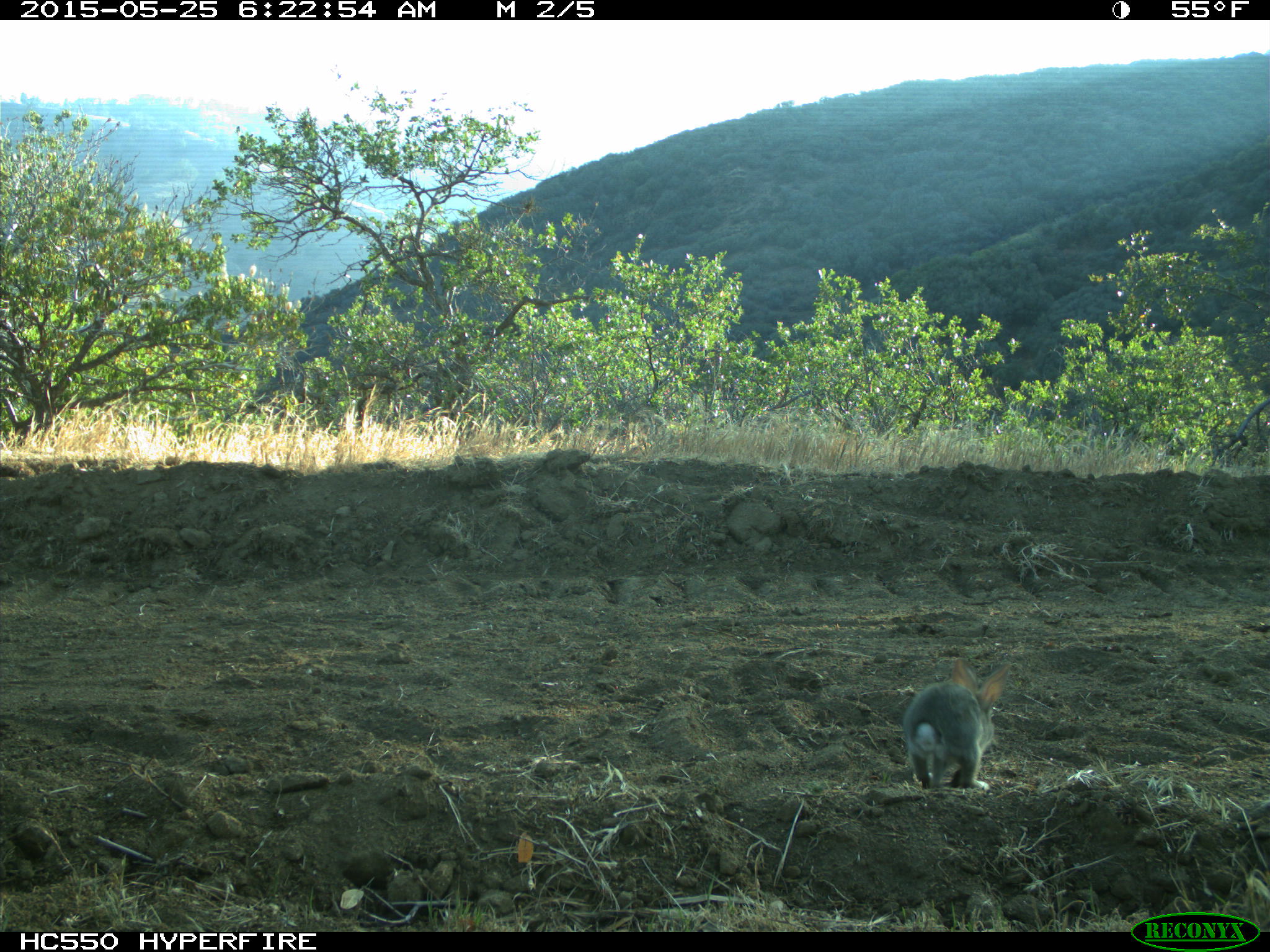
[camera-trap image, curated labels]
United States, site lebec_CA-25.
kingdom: Animalia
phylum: Chordata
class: Mammalia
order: Lagomorpha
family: Leporidae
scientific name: Leporidae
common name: rabbits and hares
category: unidentified rabbit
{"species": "unidentified rabbit (rabbits and hares) (Leporidae)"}